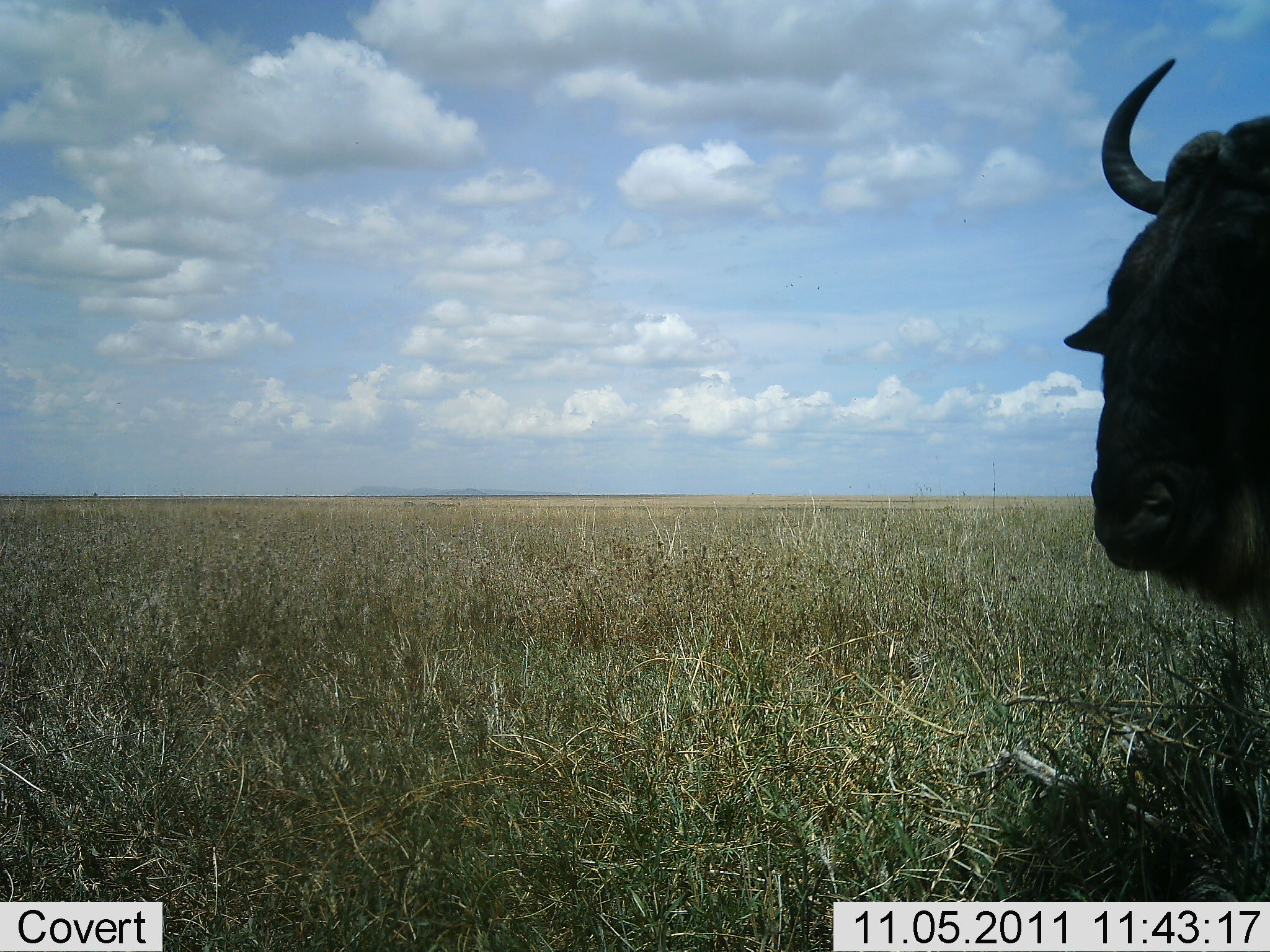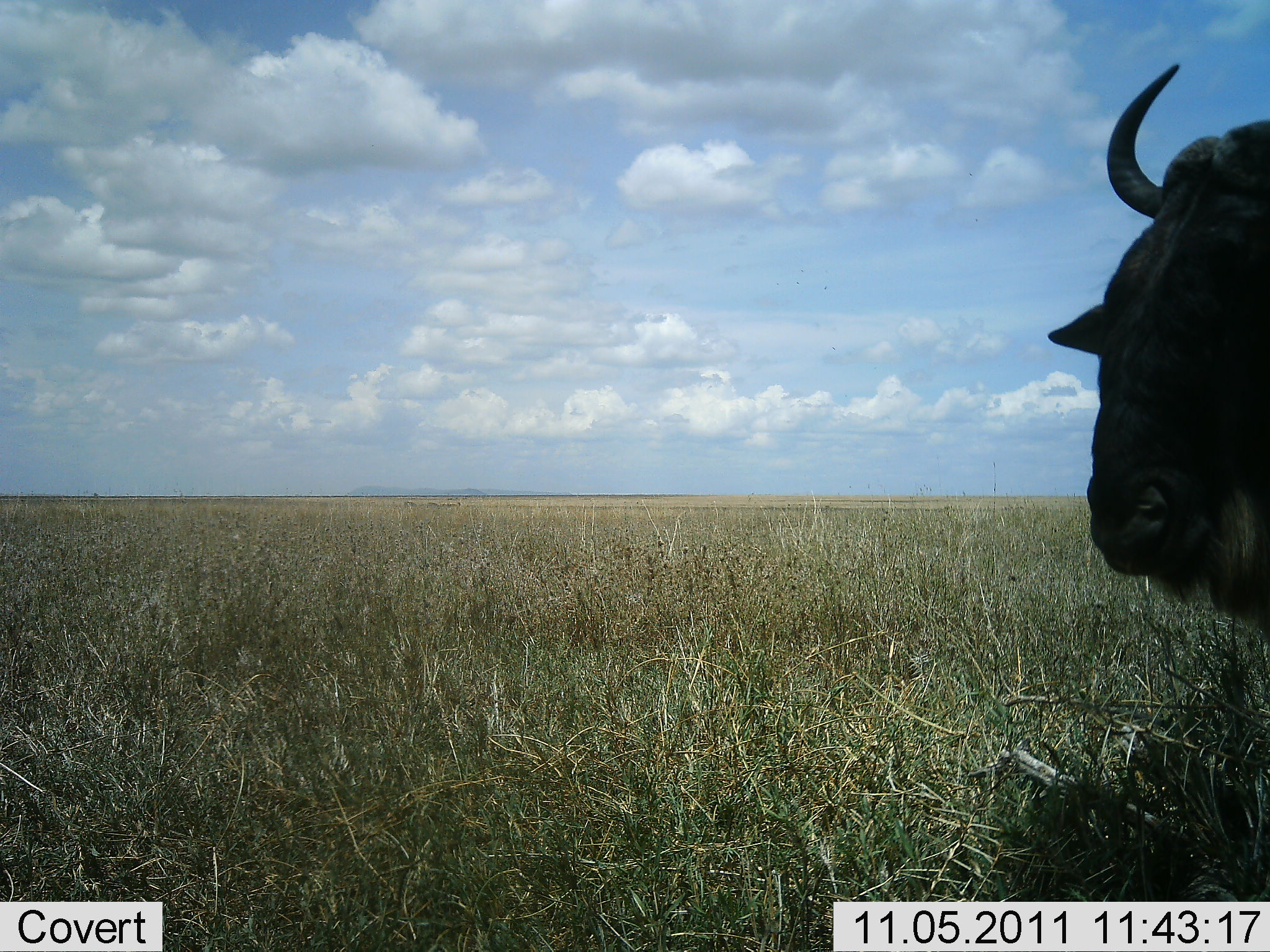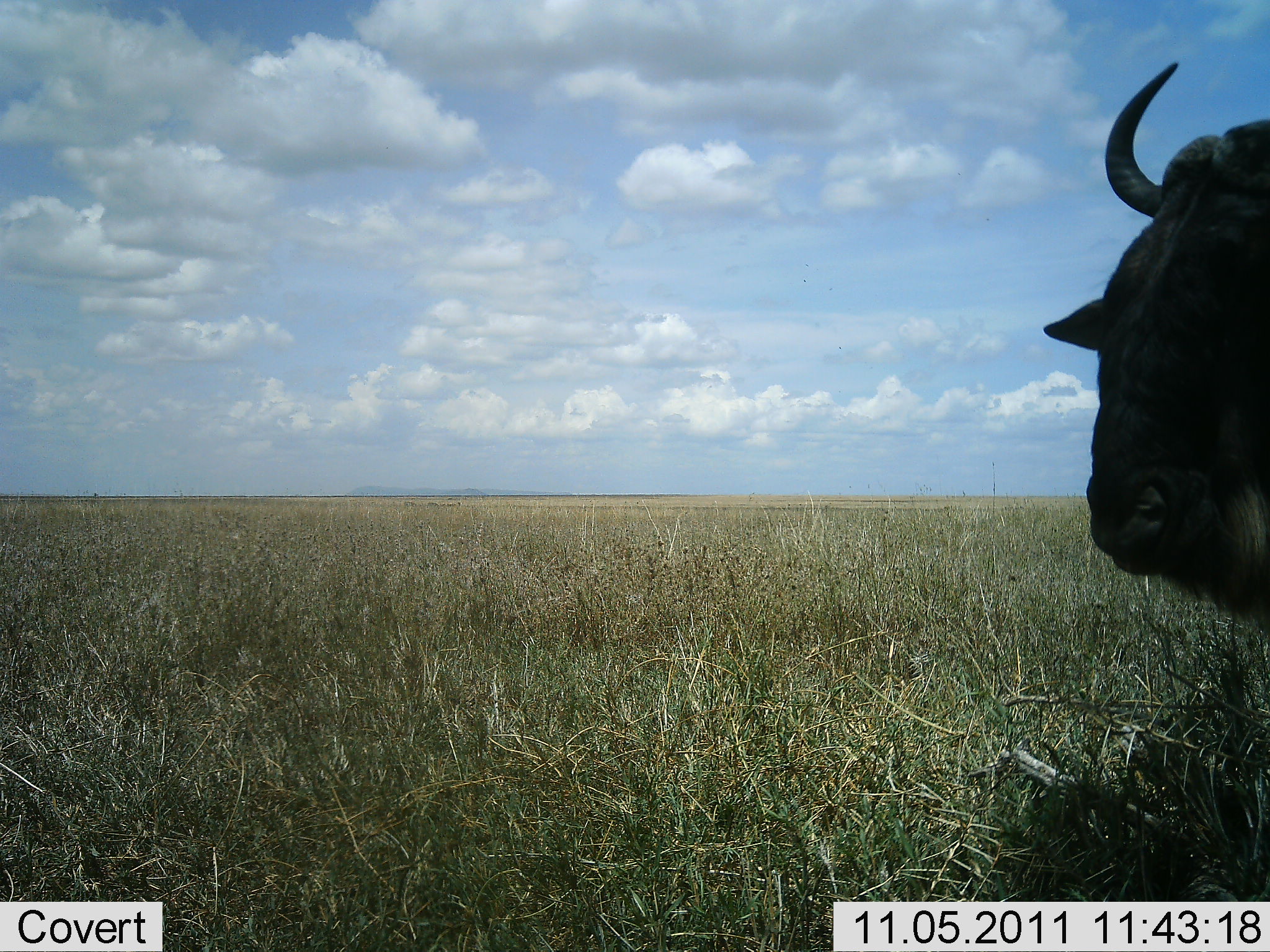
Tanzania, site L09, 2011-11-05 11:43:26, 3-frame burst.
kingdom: Animalia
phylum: Chordata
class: Mammalia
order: Artiodactyla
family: Bovidae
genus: Connochaetes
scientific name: Connochaetes taurinus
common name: blue wildebeest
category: wildebeest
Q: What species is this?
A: Wildebeest (blue wildebeest) (Connochaetes taurinus).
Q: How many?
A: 1.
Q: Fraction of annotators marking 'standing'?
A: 50%.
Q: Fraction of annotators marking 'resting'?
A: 0%.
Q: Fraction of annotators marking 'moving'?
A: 10%.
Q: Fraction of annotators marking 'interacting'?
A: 0%.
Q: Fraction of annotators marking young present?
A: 0%.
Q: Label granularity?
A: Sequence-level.